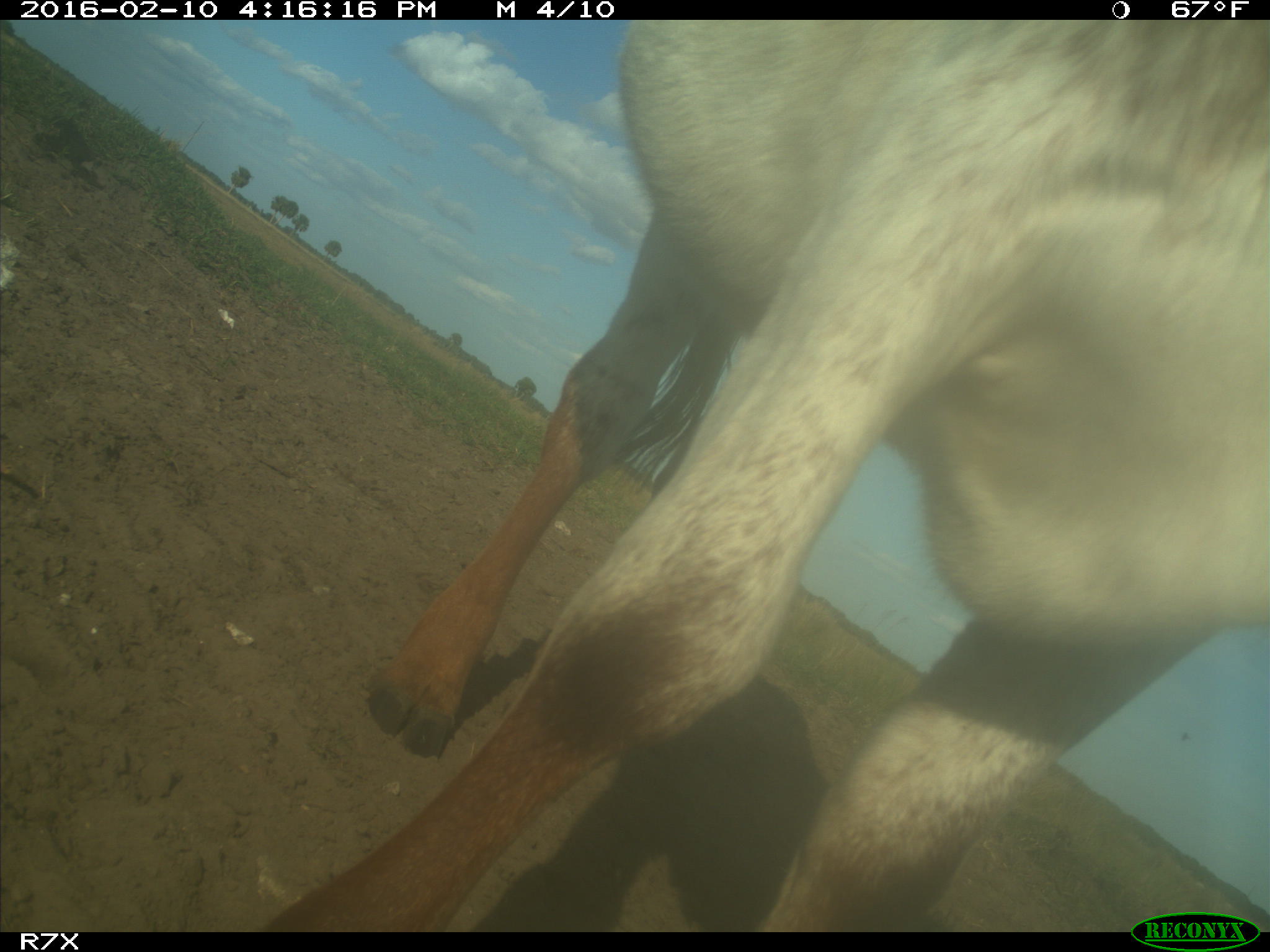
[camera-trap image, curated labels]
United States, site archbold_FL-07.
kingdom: Animalia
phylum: Chordata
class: Mammalia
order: Artiodactyla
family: Bovidae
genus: Bos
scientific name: Bos taurus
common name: domestic cow